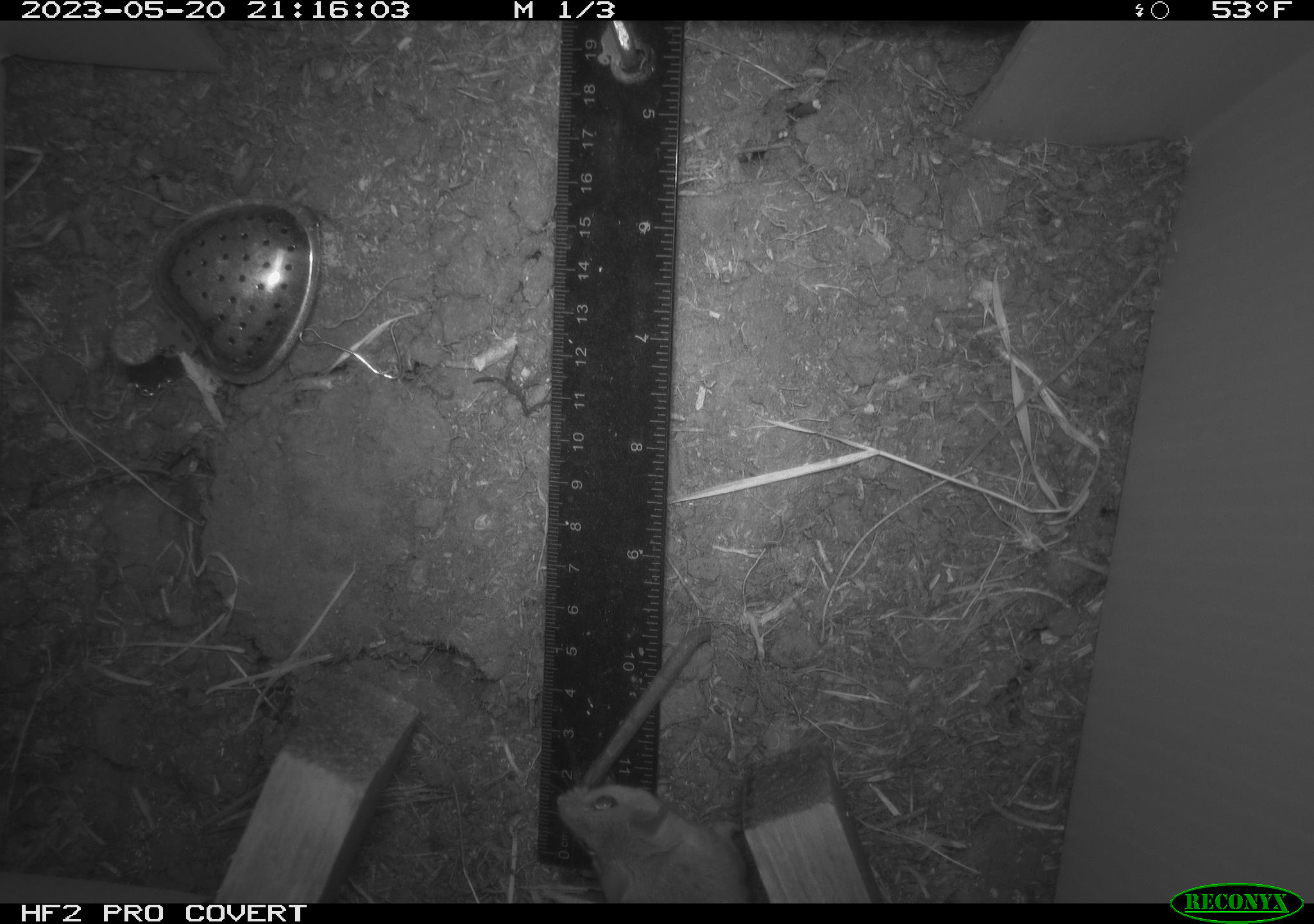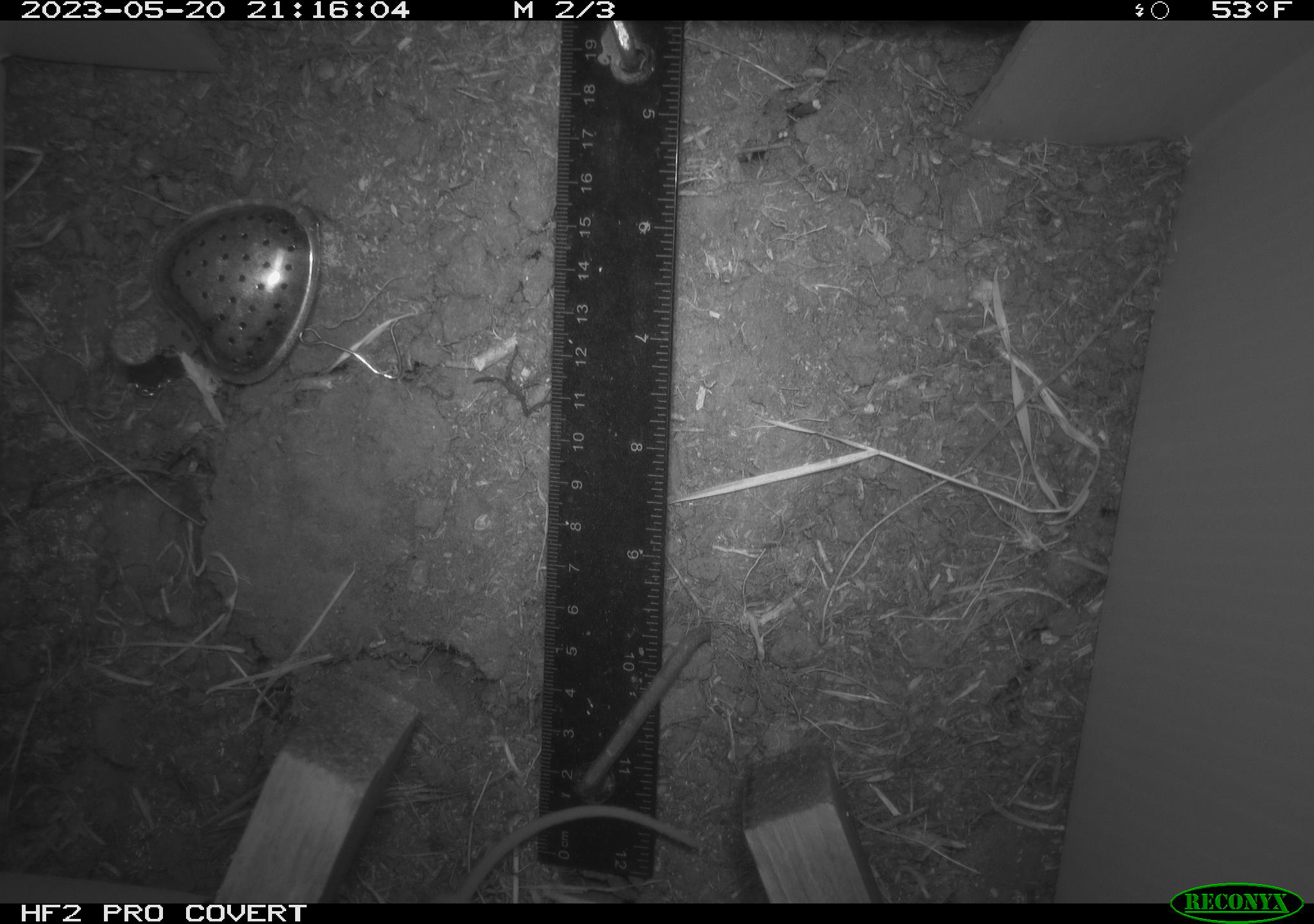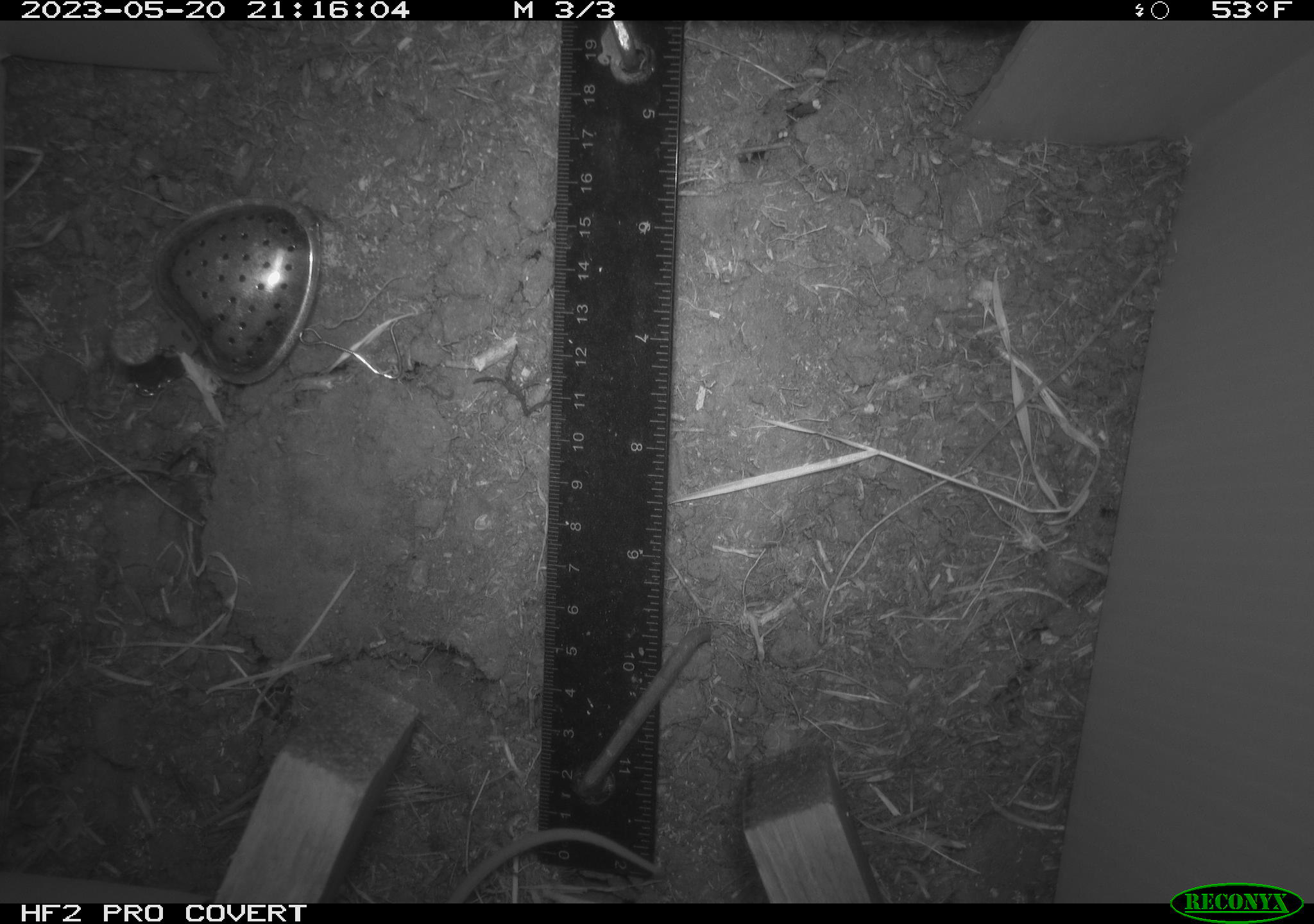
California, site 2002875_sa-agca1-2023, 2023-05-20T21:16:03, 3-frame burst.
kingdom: Animalia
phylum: Chordata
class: Mammalia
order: Rodentia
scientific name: Rodentia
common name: mouse species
Mouse species (Rodentia).